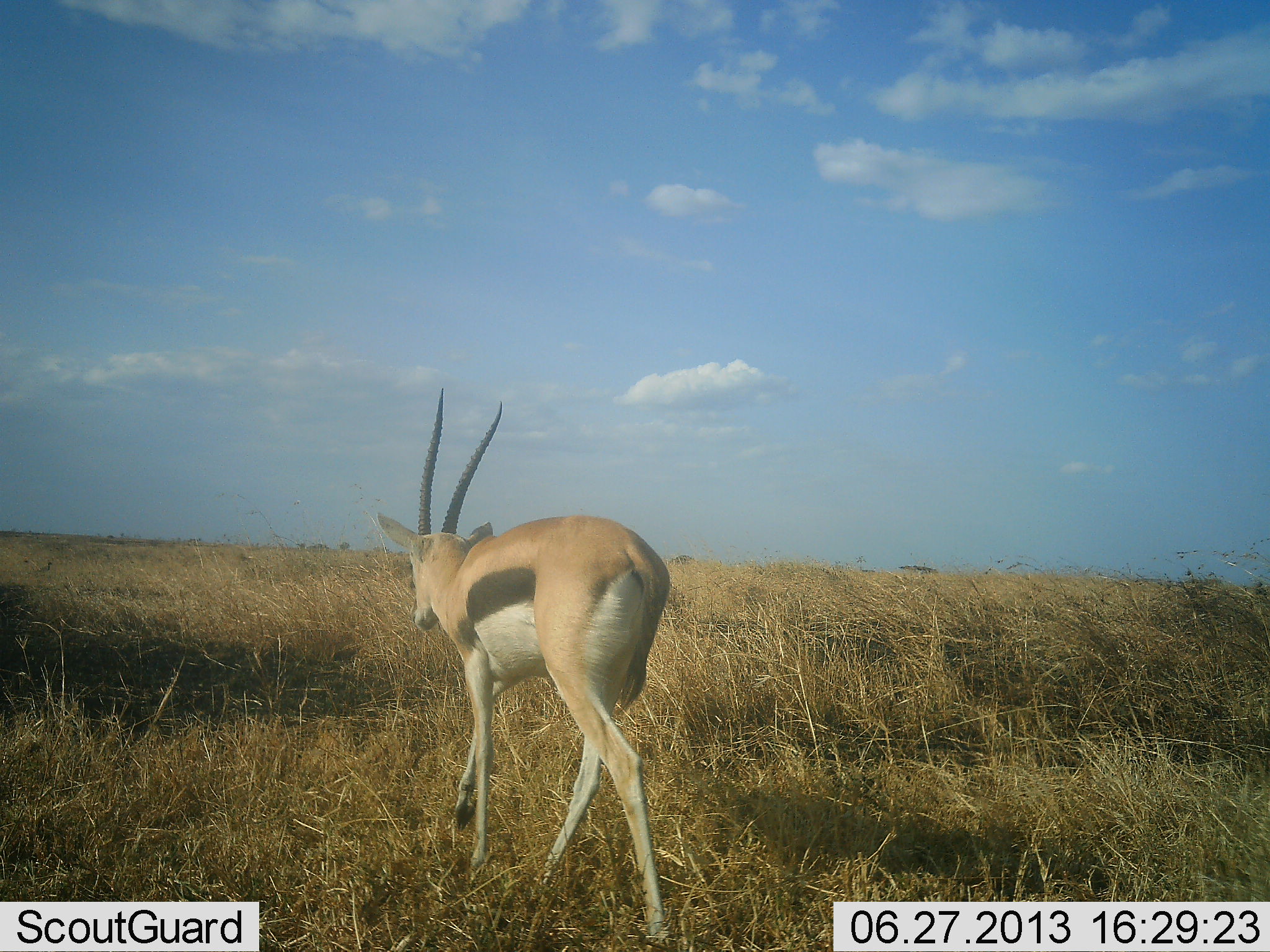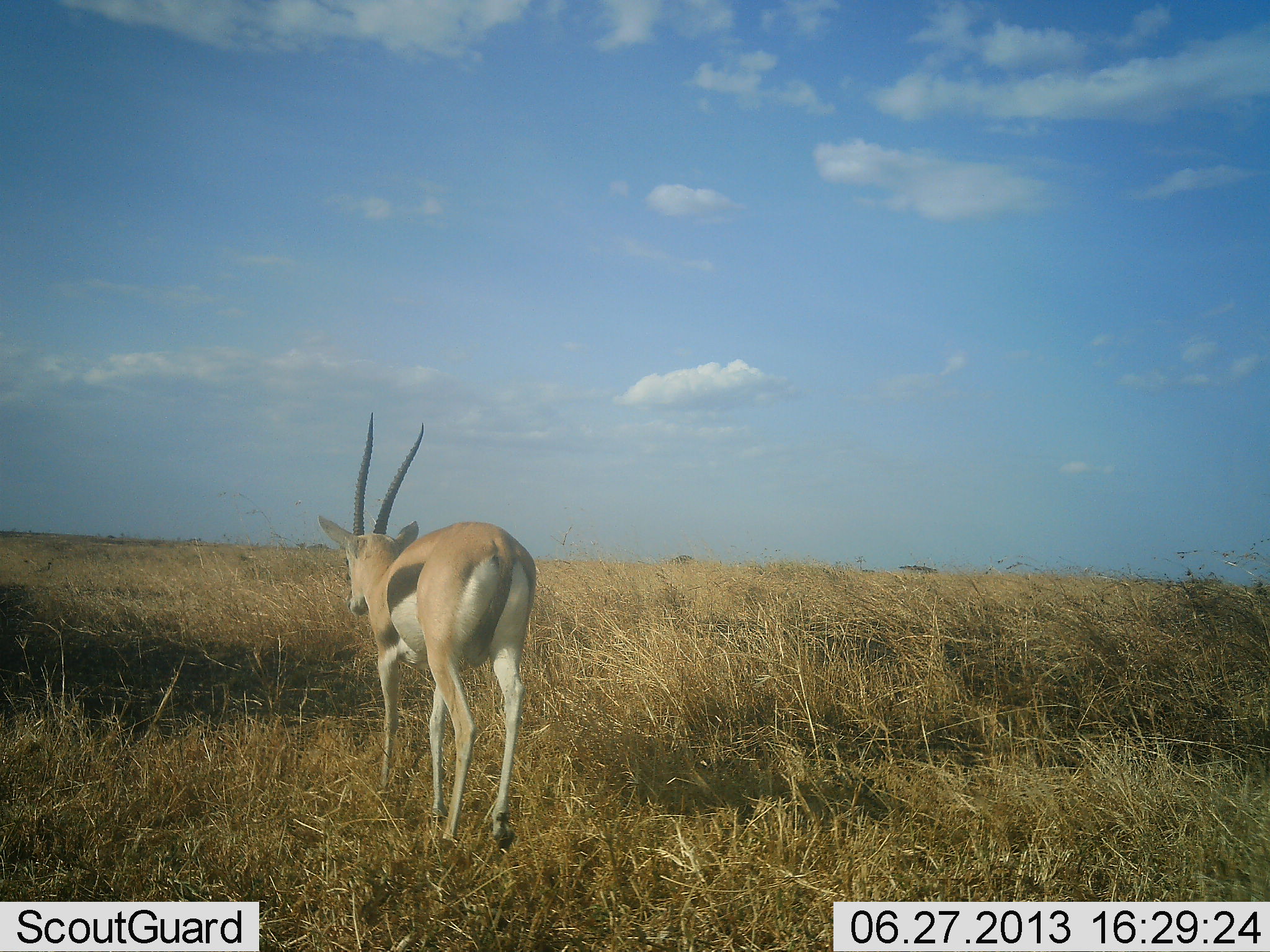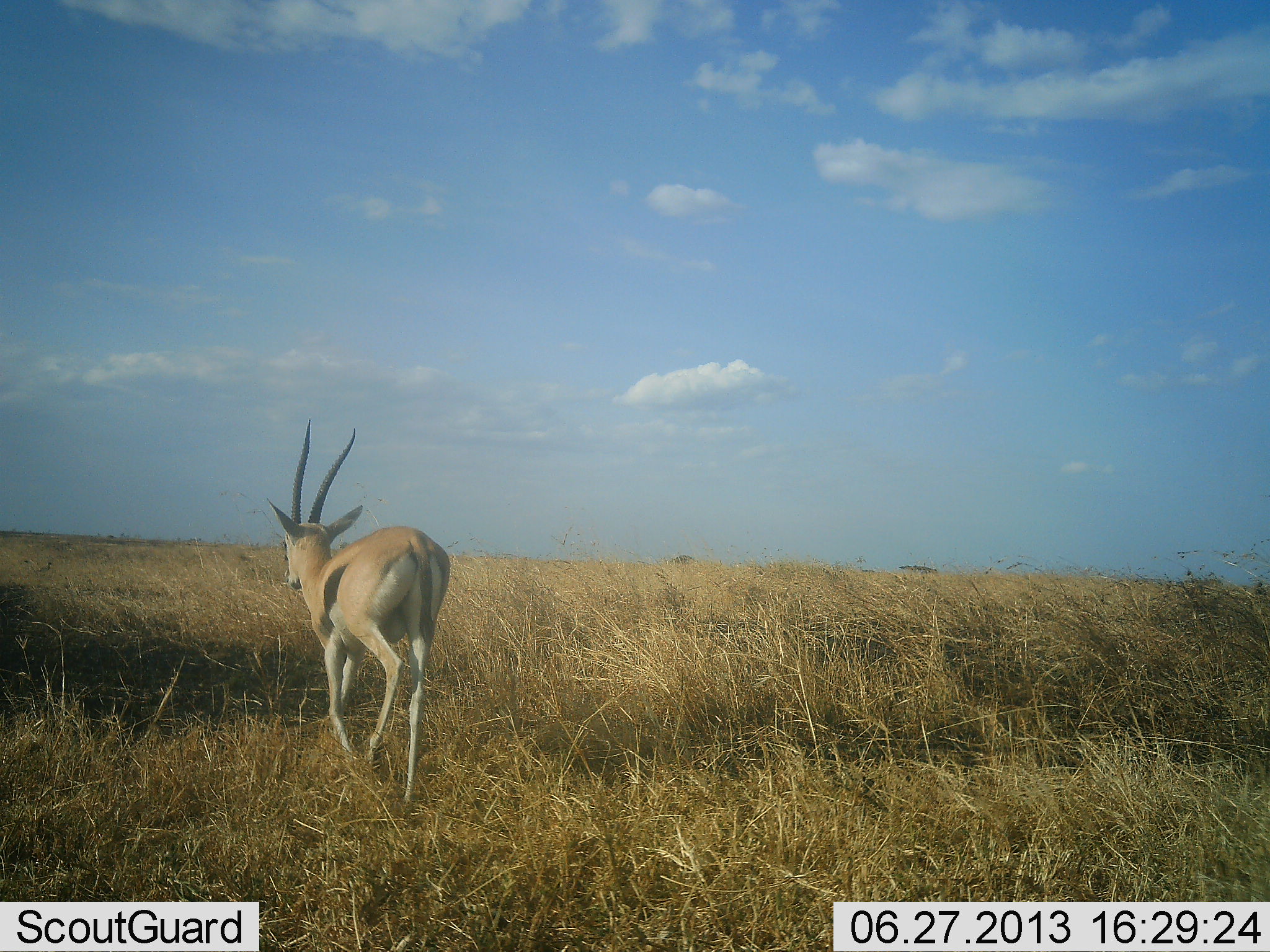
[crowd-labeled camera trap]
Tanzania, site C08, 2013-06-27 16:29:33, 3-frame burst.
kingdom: Animalia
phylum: Chordata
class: Mammalia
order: Artiodactyla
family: Bovidae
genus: Eudorcas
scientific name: Eudorcas thomsonii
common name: thomson's gazelle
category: gazellethomsons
Gazellethomsons (thomson's gazelle) (Eudorcas thomsonii), count 1. Behavior (volunteer vote fractions): standing 10%, resting 0%, moving 90%, interacting 0%. Young present (vote fraction): 0%. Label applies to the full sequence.